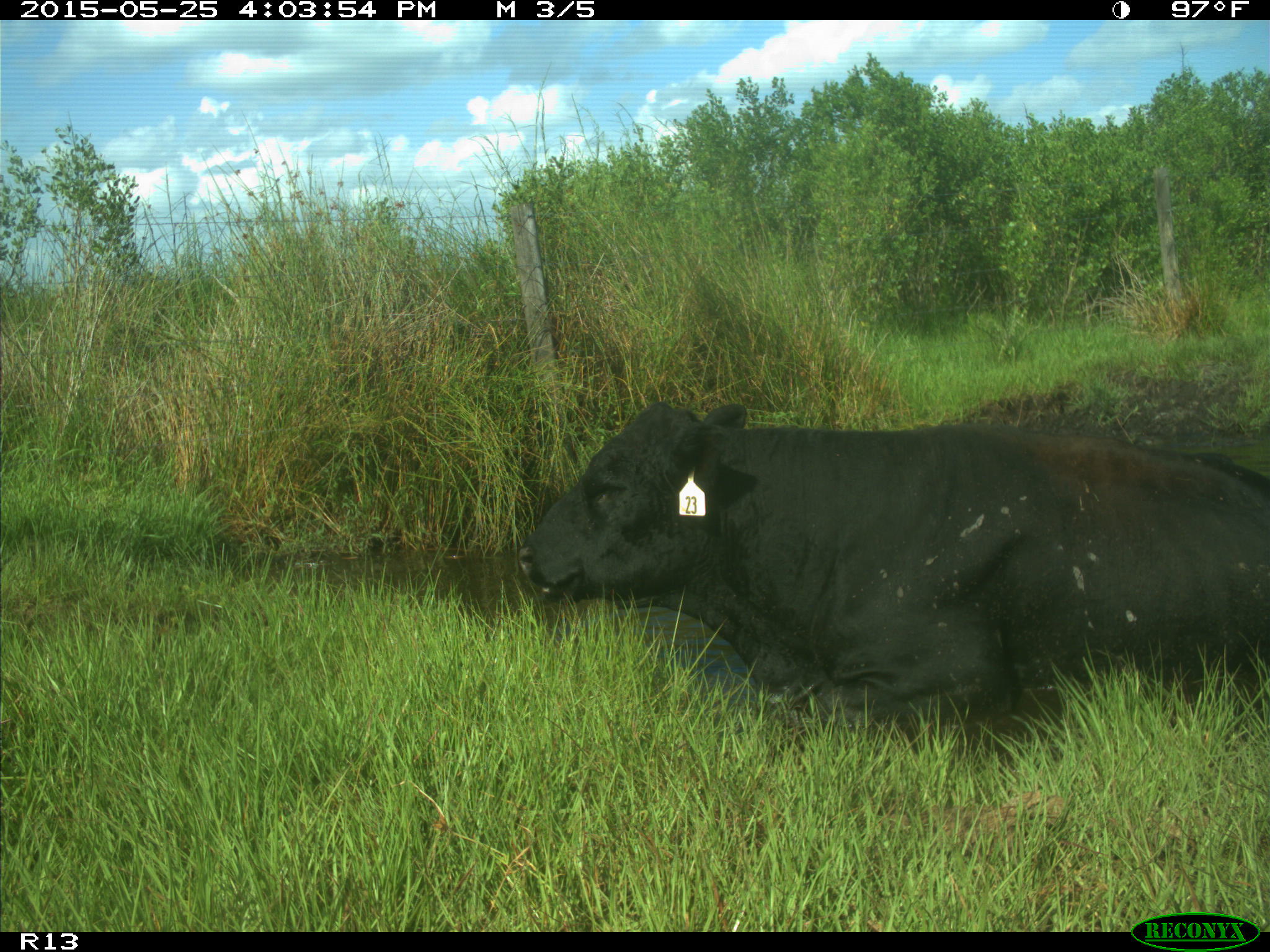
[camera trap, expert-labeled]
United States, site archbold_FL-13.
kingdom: Animalia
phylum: Chordata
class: Mammalia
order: Artiodactyla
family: Bovidae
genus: Bos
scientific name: Bos taurus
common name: domestic cow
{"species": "Bos taurus (domestic cow)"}